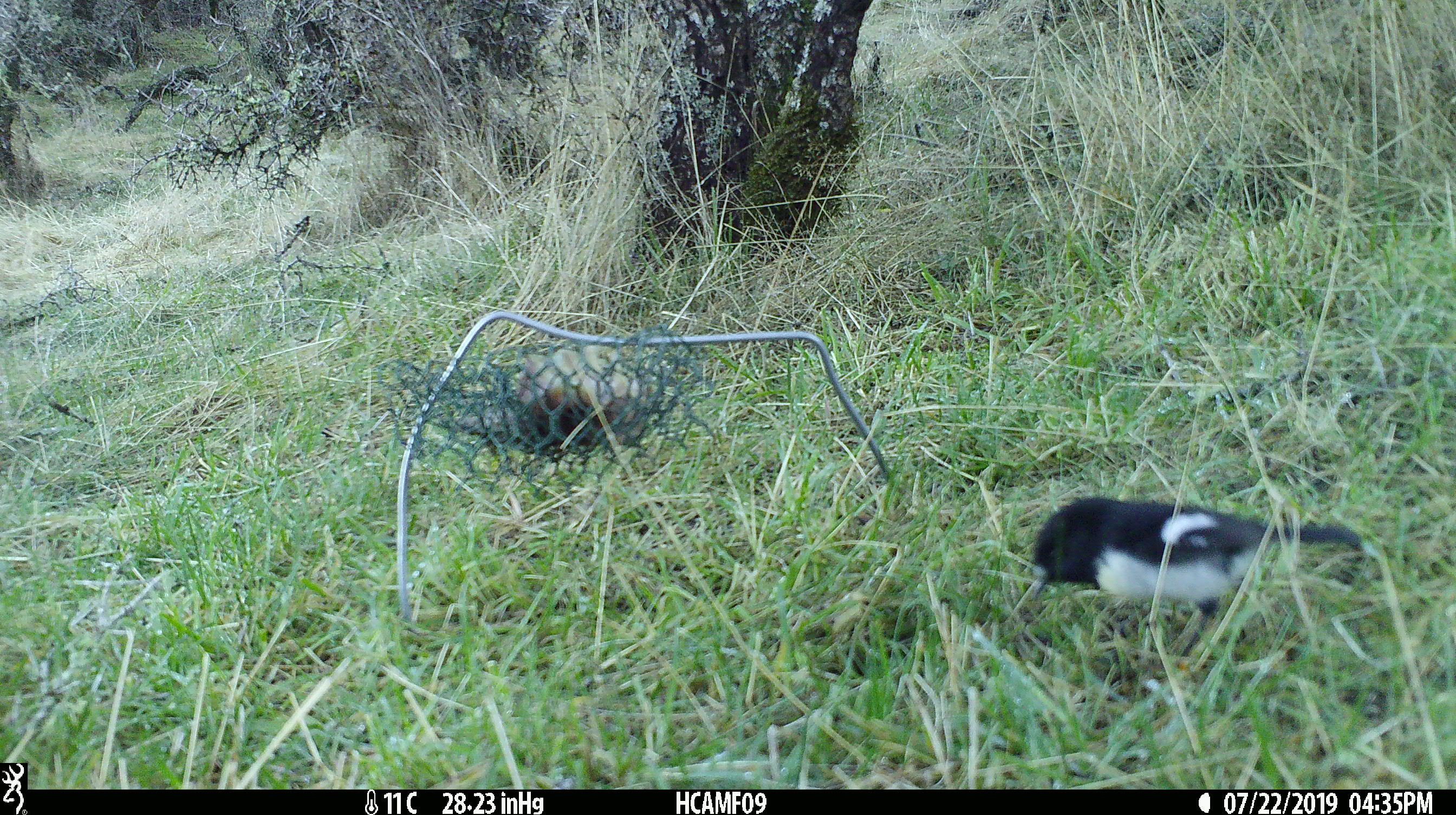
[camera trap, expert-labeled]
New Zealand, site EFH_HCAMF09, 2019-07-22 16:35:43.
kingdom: Animalia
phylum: Chordata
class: Aves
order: Passeriformes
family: Petroicidae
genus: Petroica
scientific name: Petroica macrocephala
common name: tomtit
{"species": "tomtit (Petroica macrocephala)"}